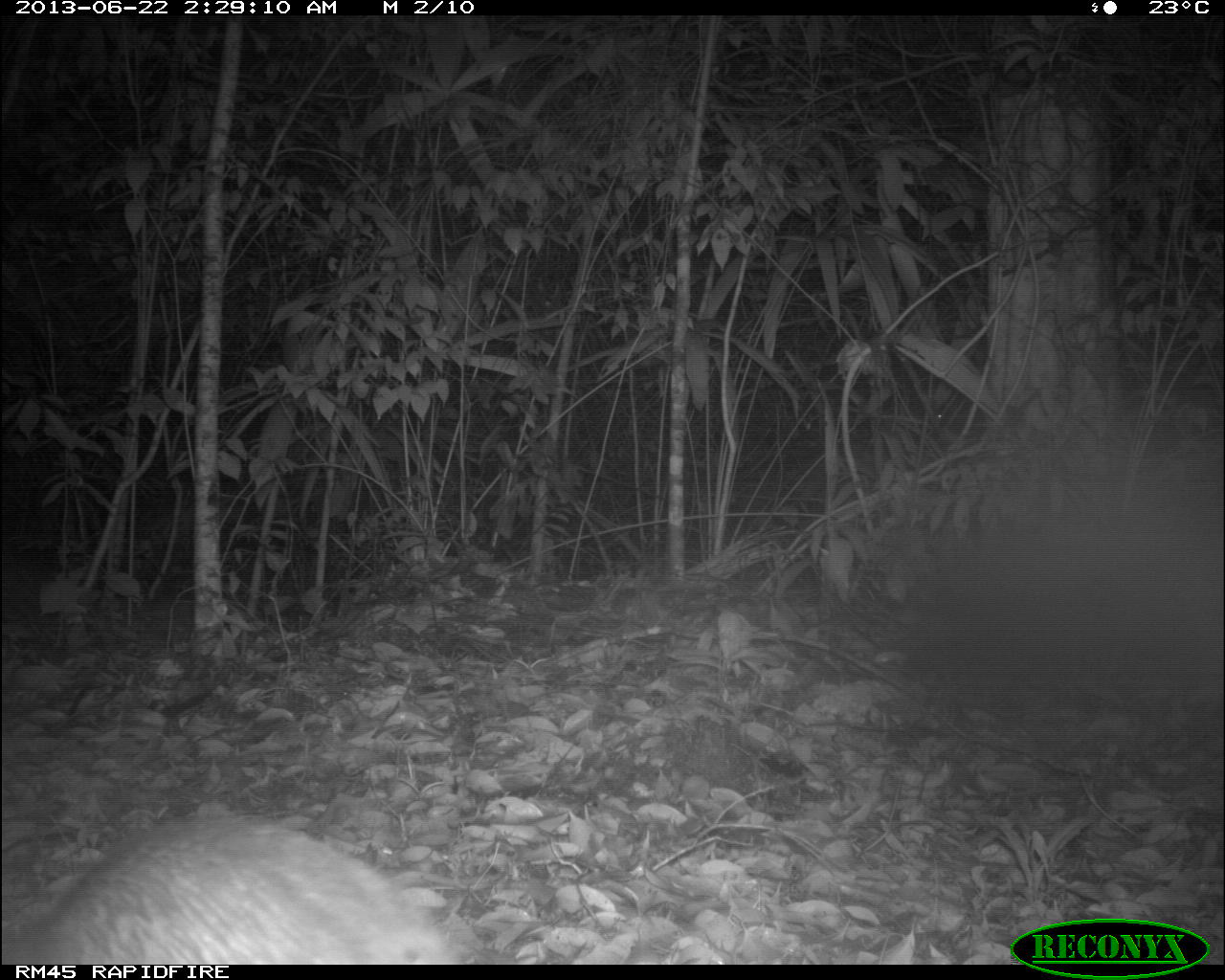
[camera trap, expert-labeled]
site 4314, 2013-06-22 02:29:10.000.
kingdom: Animalia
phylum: Chordata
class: Mammalia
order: Rodentia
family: Dasyproctidae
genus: Dasyprocta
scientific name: Dasyprocta punctata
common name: central american agouti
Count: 1.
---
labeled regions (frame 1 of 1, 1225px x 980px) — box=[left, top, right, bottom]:
dasyprocta punctata: box=[14, 811, 453, 962]